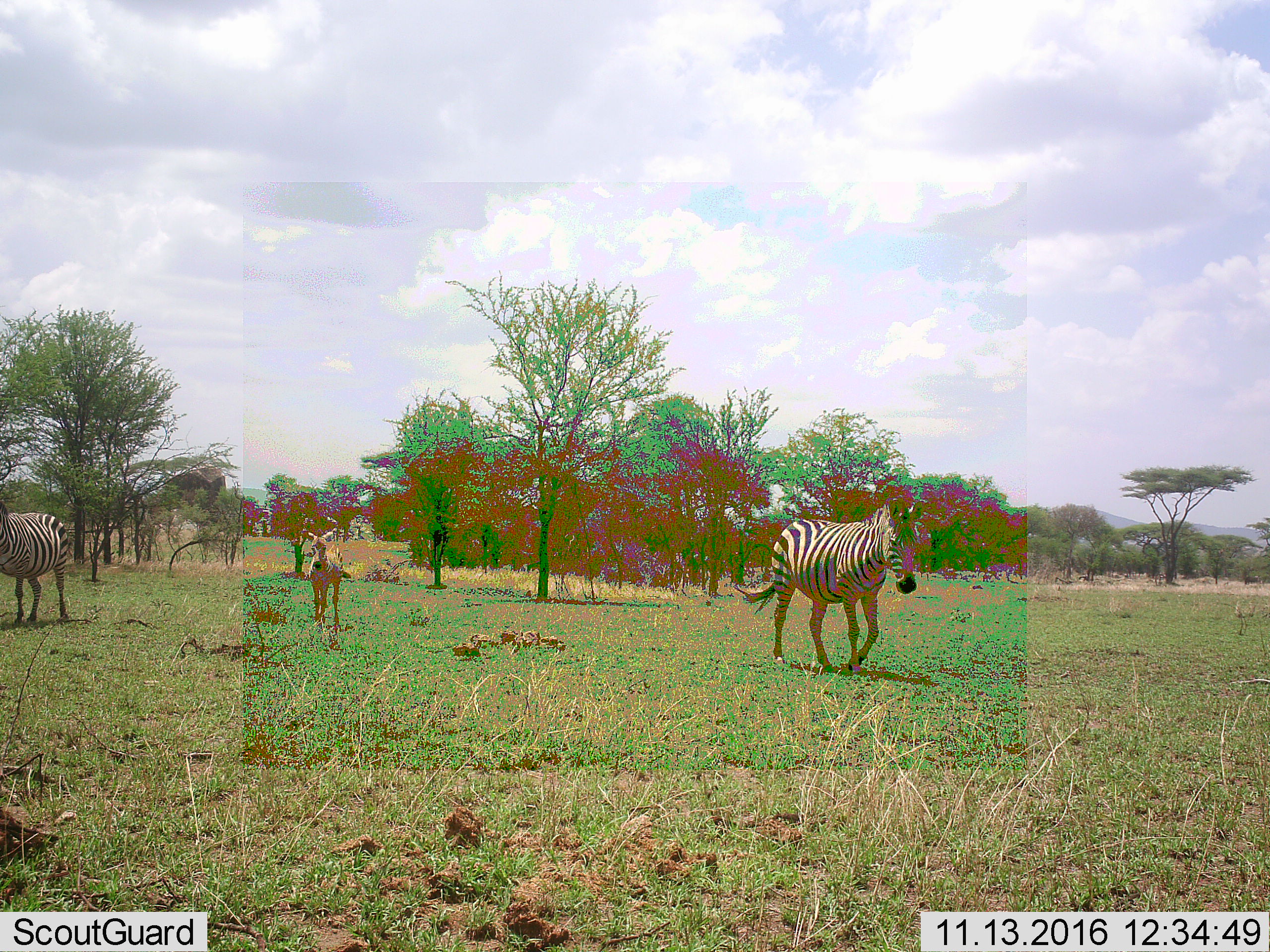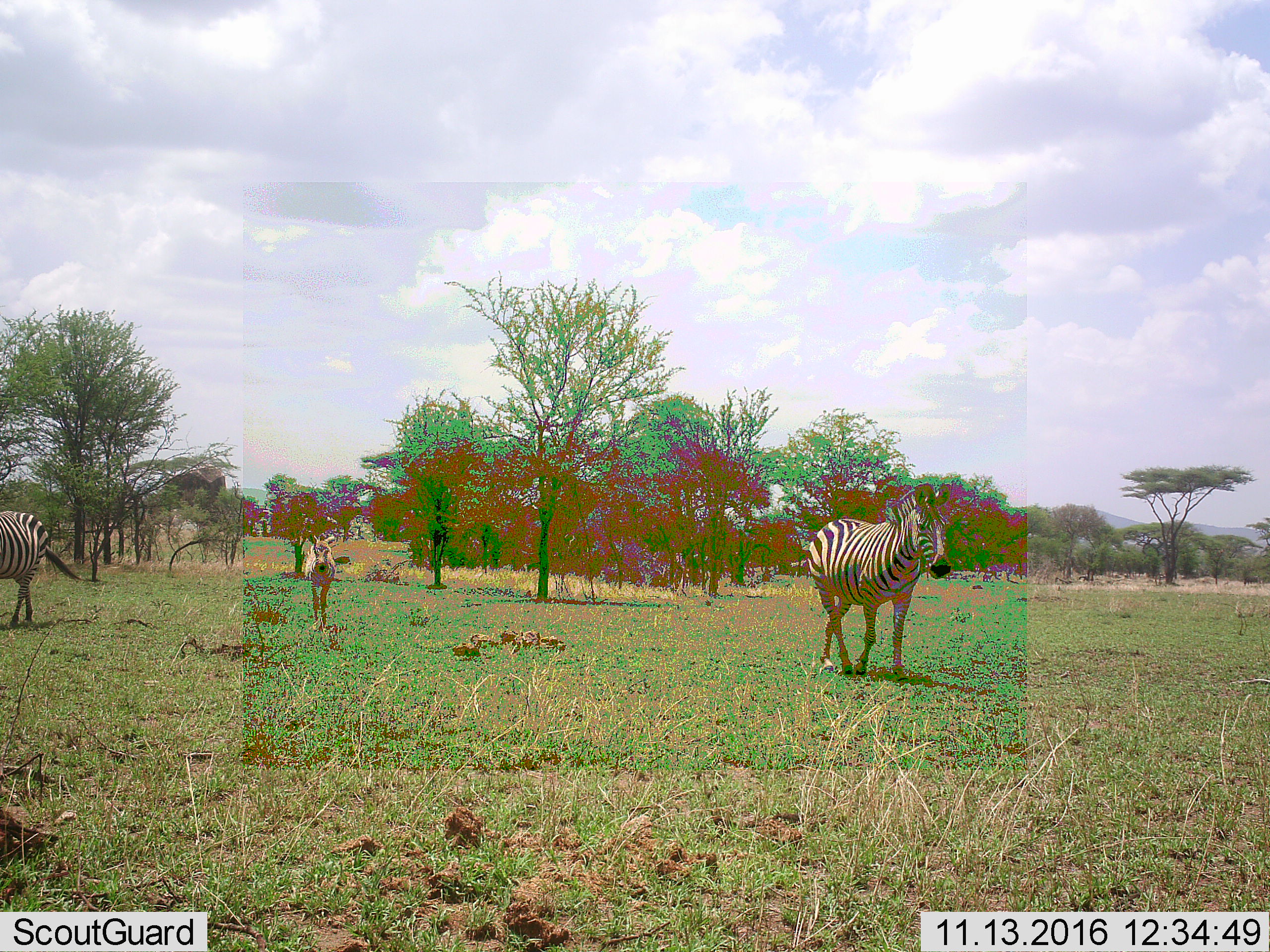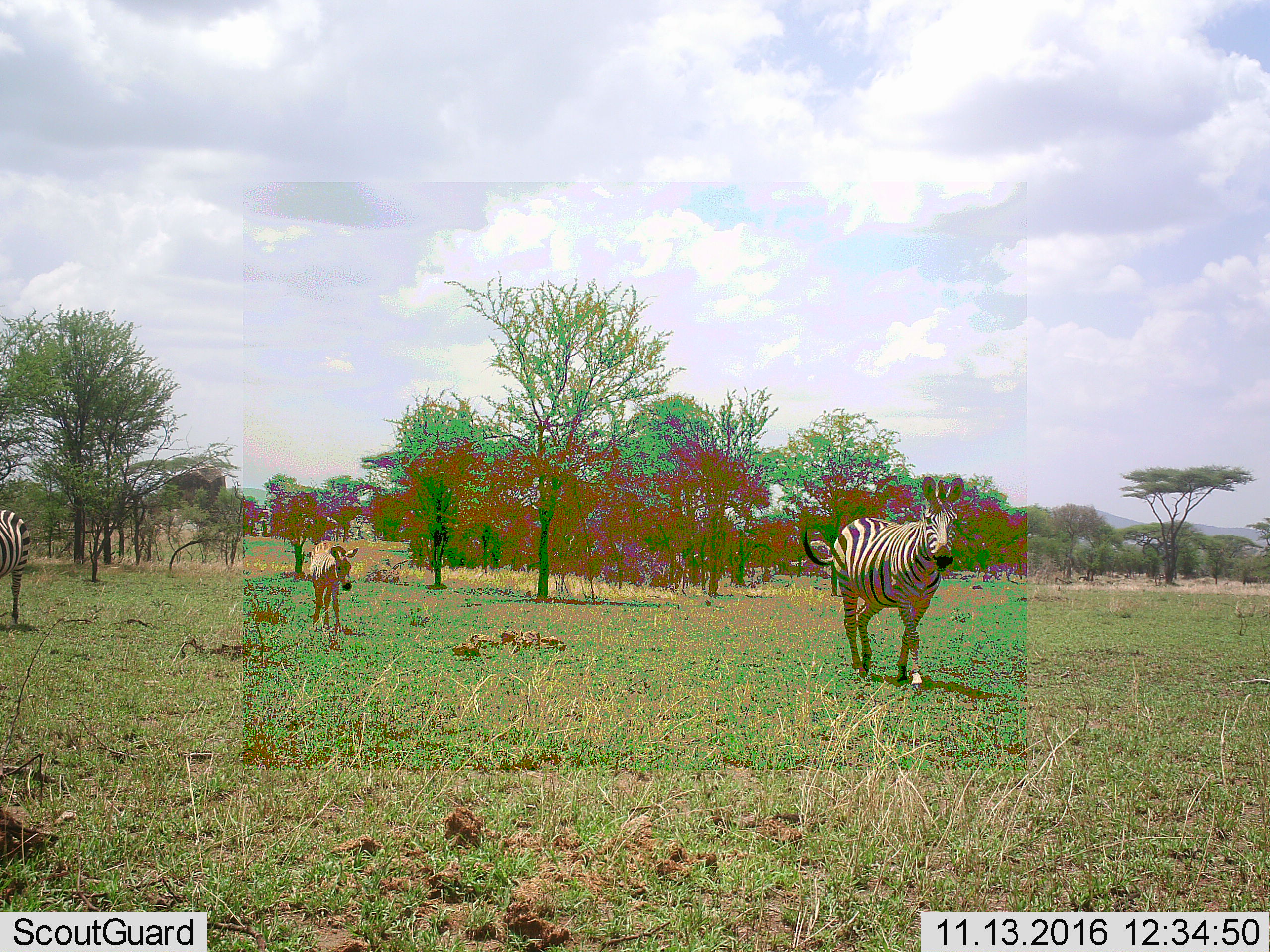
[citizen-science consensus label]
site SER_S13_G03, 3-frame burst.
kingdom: Animalia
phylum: Chordata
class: Mammalia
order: Perissodactyla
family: Equidae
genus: Equus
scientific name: Equus quagga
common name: plains zebra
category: zebraplains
Zebraplains (plains zebra) (Equus quagga), count 3. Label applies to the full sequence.